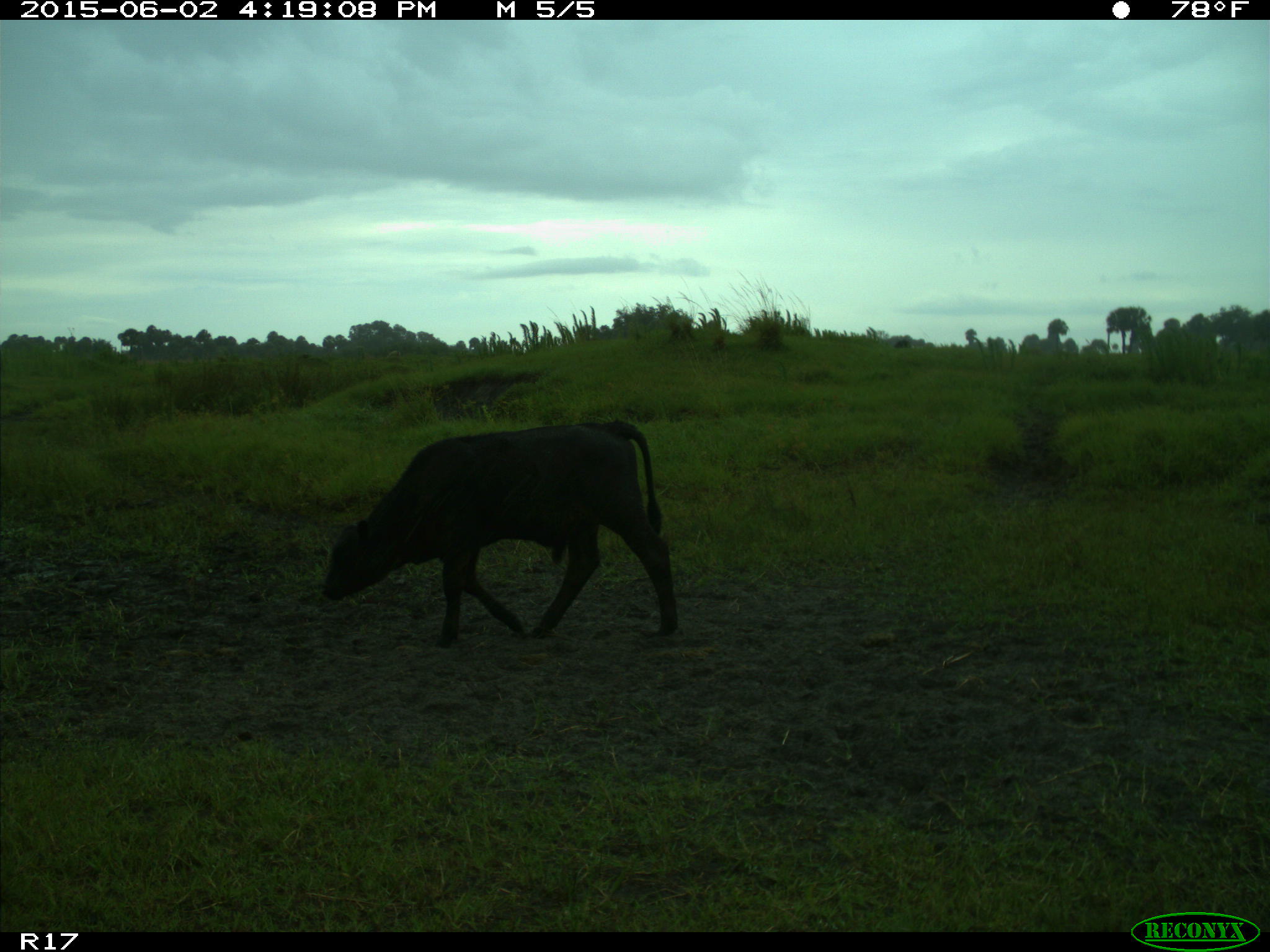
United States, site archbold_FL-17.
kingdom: Animalia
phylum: Chordata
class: Mammalia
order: Artiodactyla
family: Bovidae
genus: Bos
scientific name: Bos taurus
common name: domestic cow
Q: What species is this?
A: Bos taurus (domestic cow).